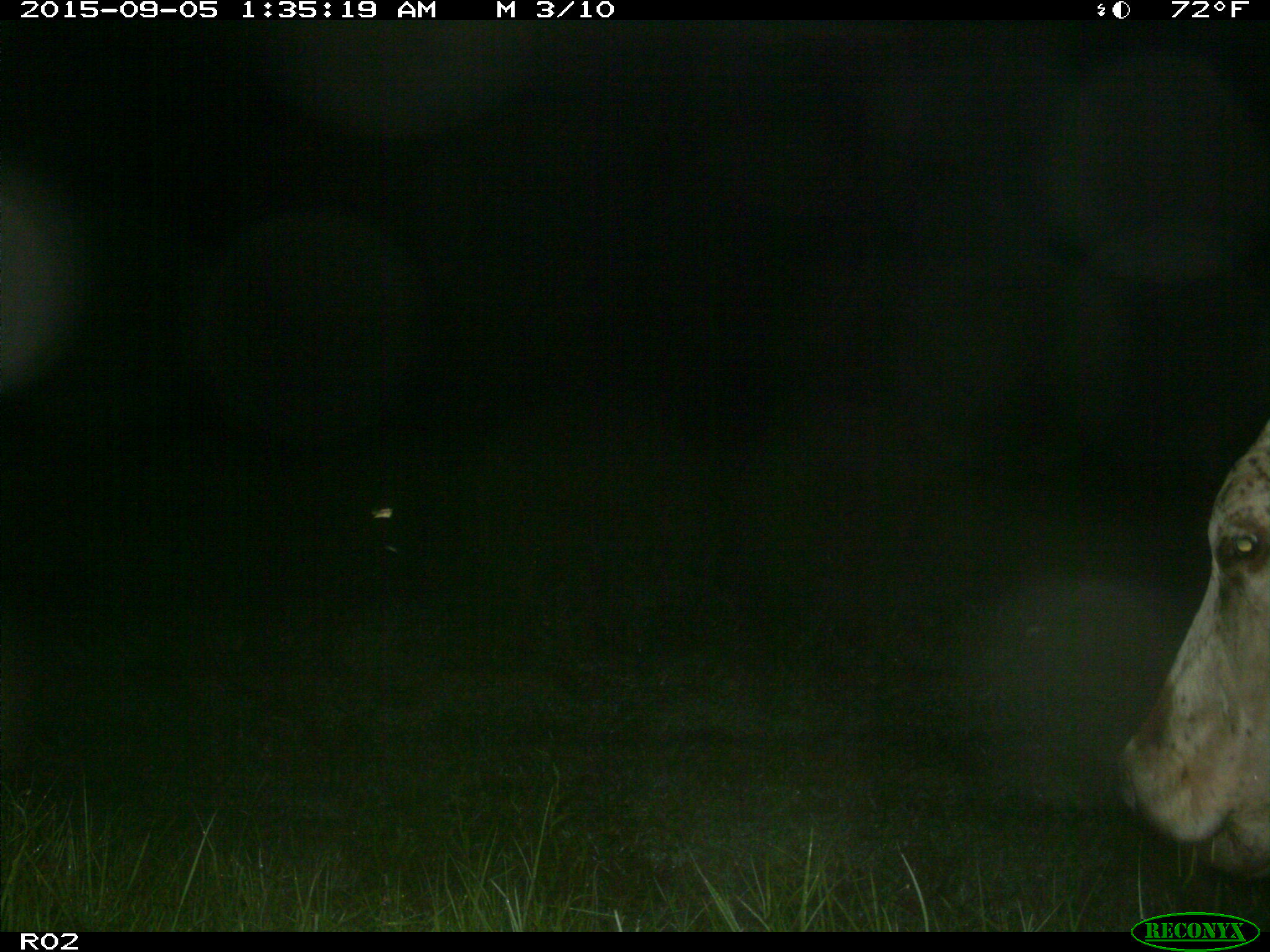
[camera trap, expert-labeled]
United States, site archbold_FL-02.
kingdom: Animalia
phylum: Chordata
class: Mammalia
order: Artiodactyla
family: Bovidae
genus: Bos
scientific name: Bos taurus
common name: domestic cow